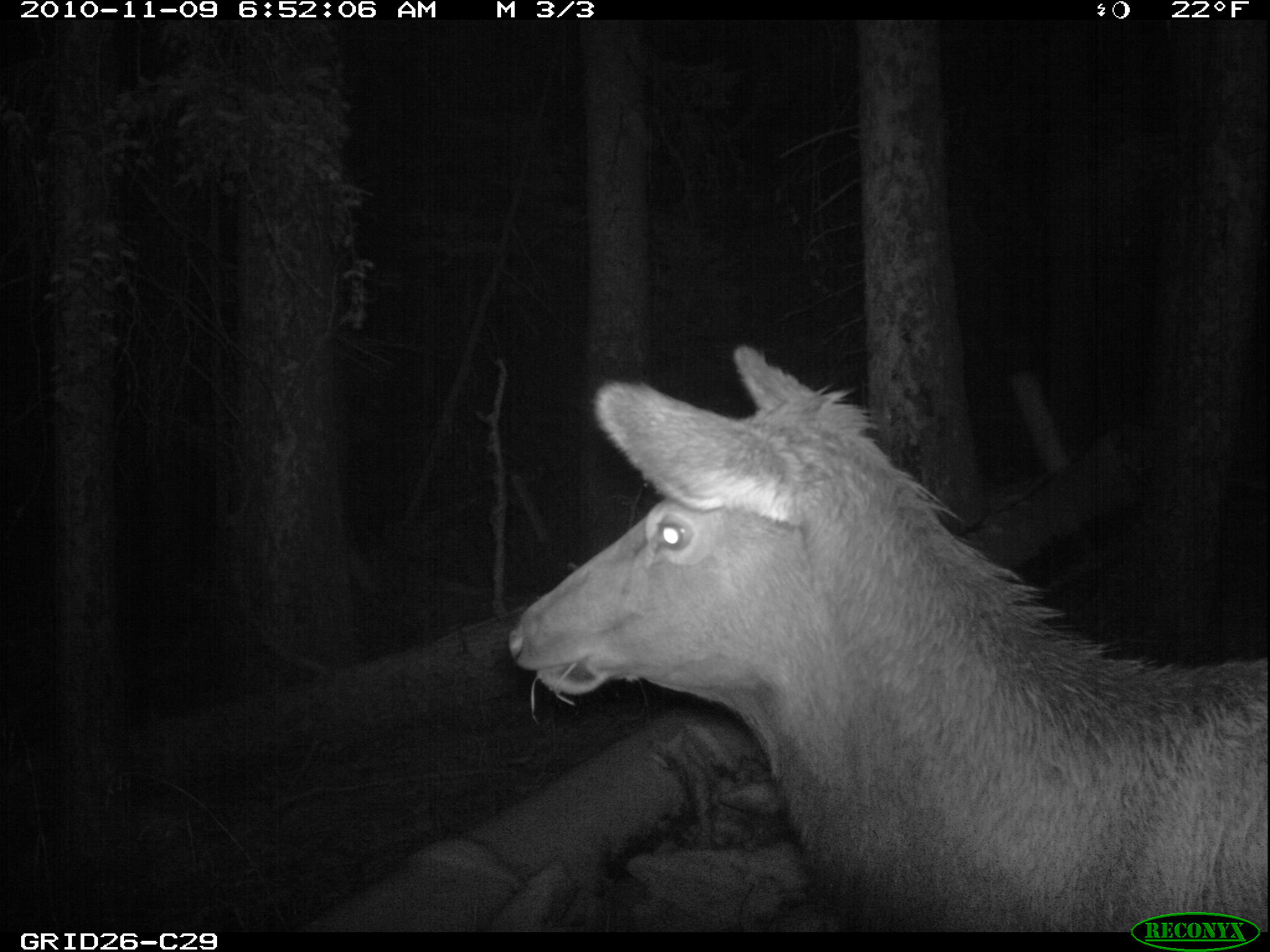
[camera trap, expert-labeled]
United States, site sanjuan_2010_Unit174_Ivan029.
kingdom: Animalia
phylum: Chordata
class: Mammalia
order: Artiodactyla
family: Cervidae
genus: Cervus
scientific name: Cervus elaphus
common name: red deer